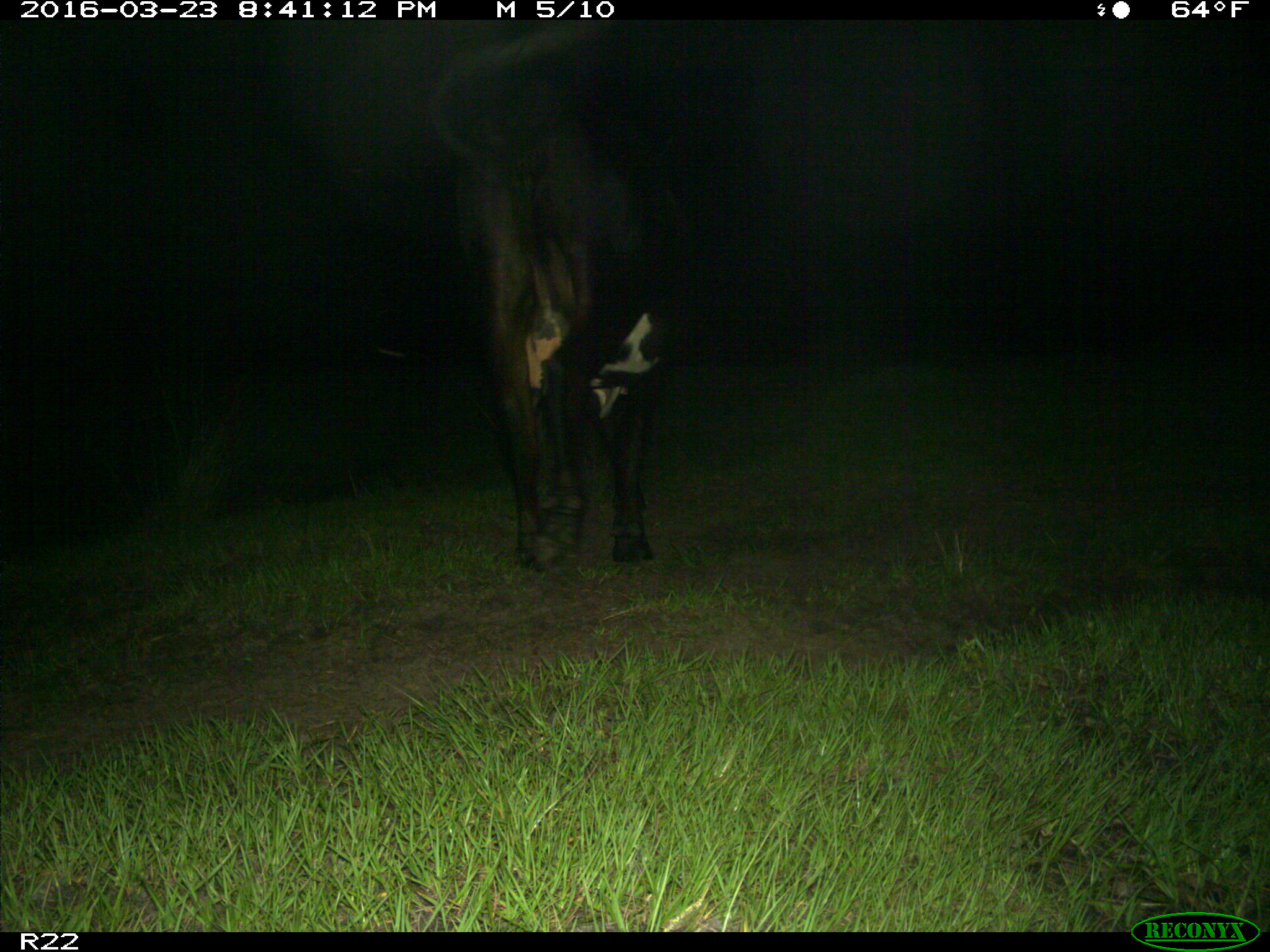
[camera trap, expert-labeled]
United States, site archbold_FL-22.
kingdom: Animalia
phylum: Chordata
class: Mammalia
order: Artiodactyla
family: Bovidae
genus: Bos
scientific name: Bos taurus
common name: domestic cow